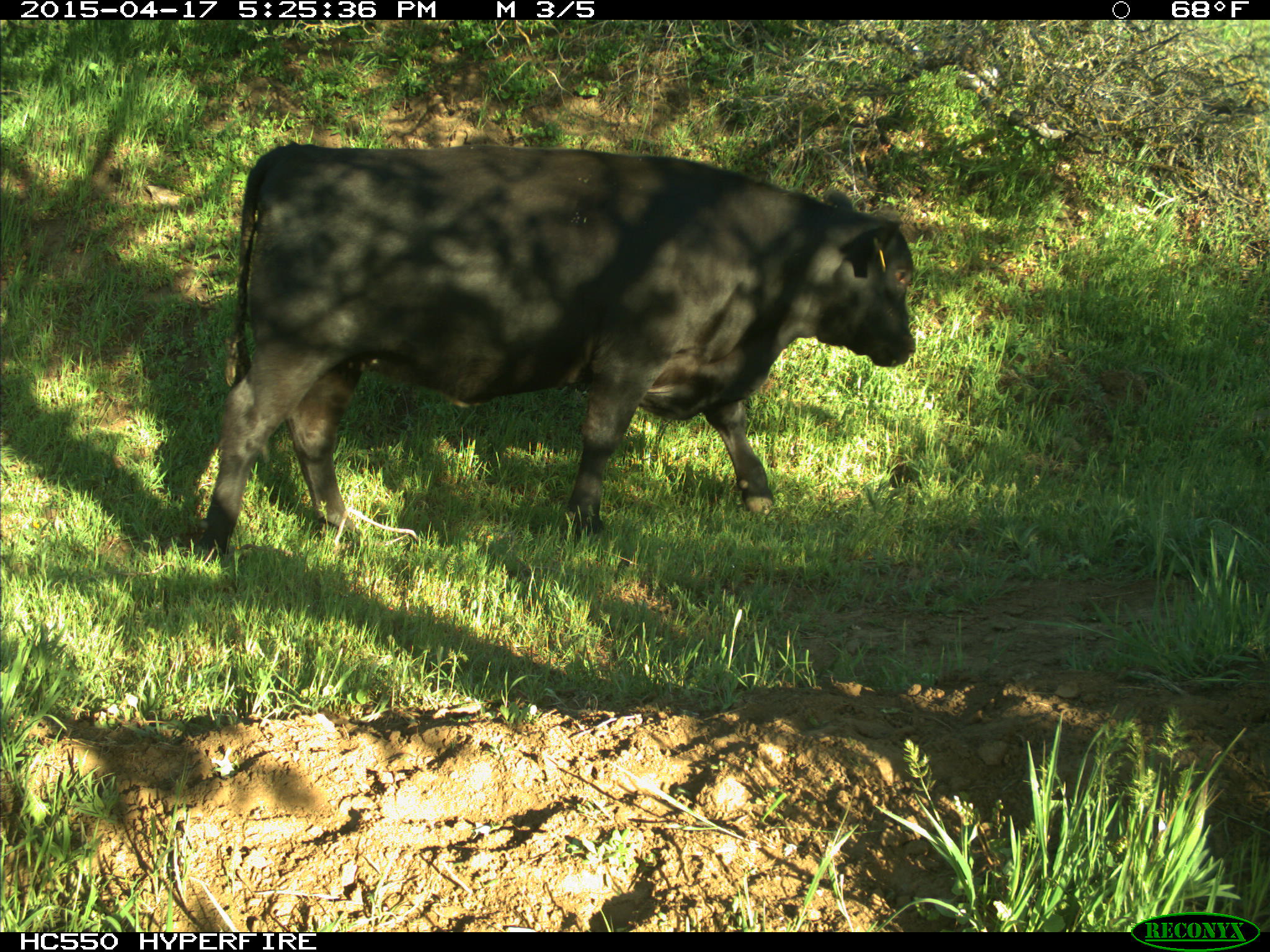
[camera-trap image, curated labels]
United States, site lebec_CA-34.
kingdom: Animalia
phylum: Chordata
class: Mammalia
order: Artiodactyla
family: Bovidae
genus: Bos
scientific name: Bos taurus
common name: domestic cow